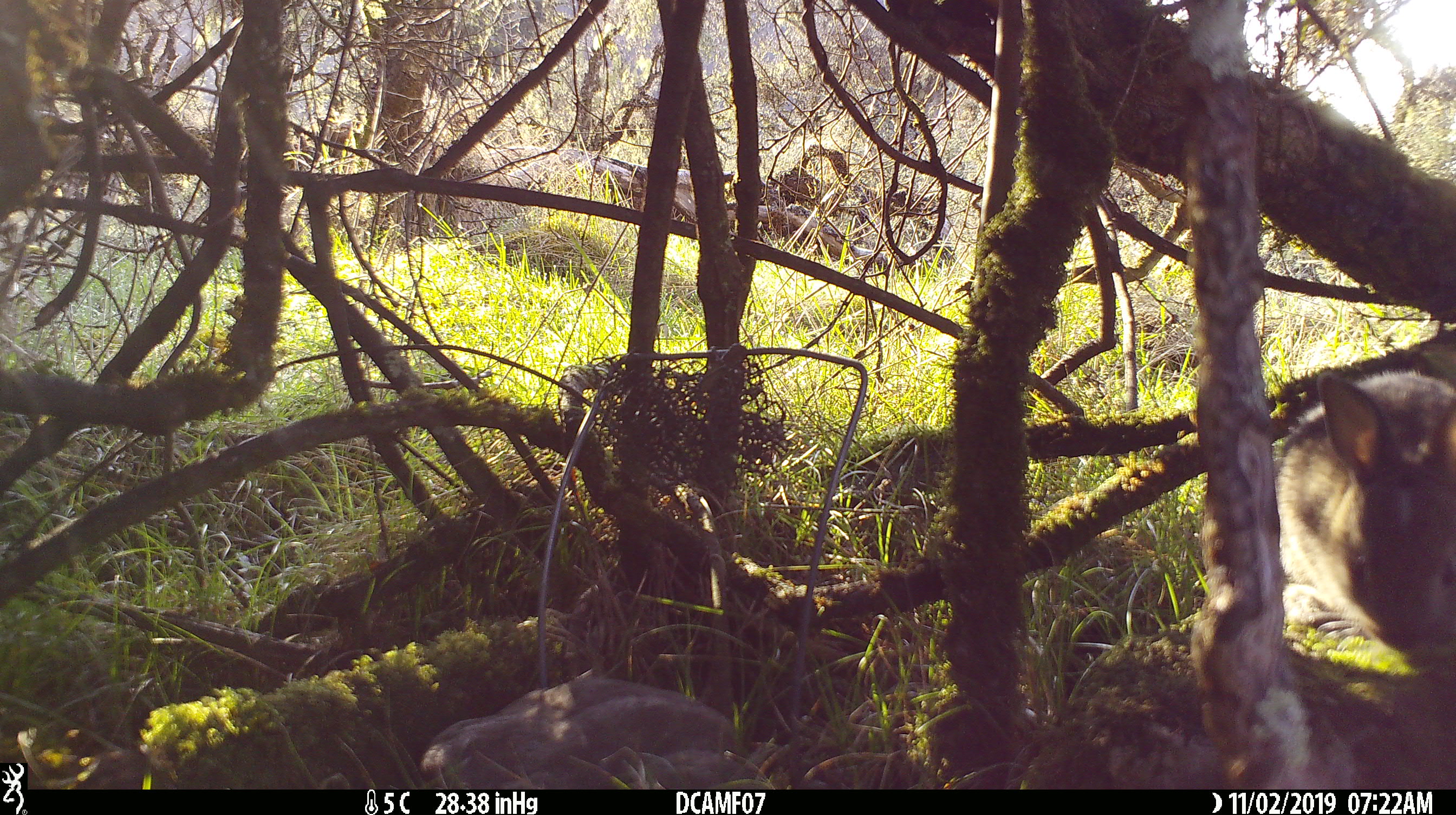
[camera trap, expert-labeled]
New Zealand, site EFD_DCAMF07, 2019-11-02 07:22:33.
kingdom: Animalia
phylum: Chordata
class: Mammalia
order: Lagomorpha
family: Leporidae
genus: Oryctolagus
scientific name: Oryctolagus cuniculus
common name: european rabbit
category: rabbit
Rabbit (european rabbit) (Oryctolagus cuniculus).